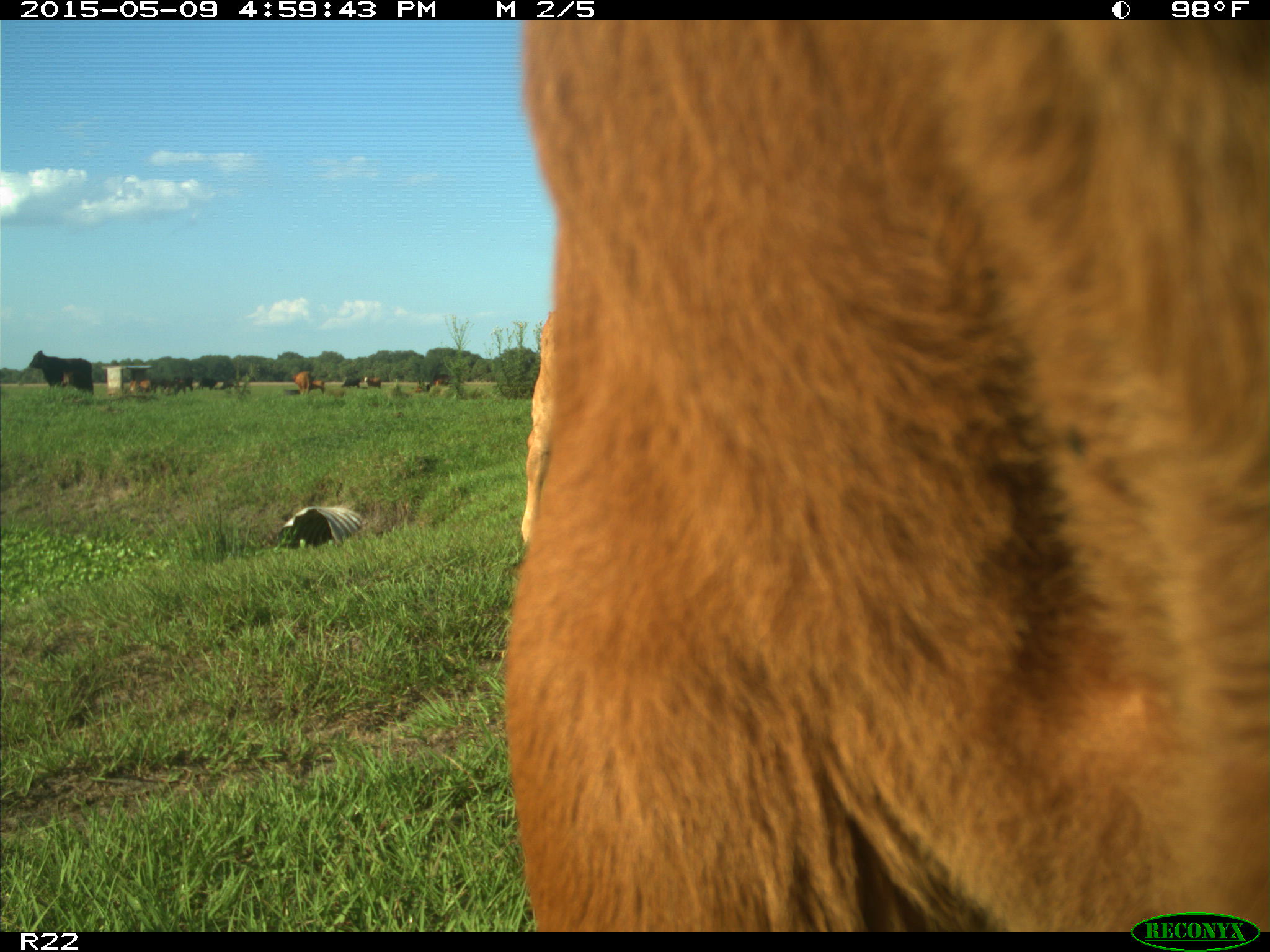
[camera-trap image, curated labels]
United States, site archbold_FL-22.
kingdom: Animalia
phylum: Chordata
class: Mammalia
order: Artiodactyla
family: Bovidae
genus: Bos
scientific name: Bos taurus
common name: domestic cow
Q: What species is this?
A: Bos taurus (domestic cow).